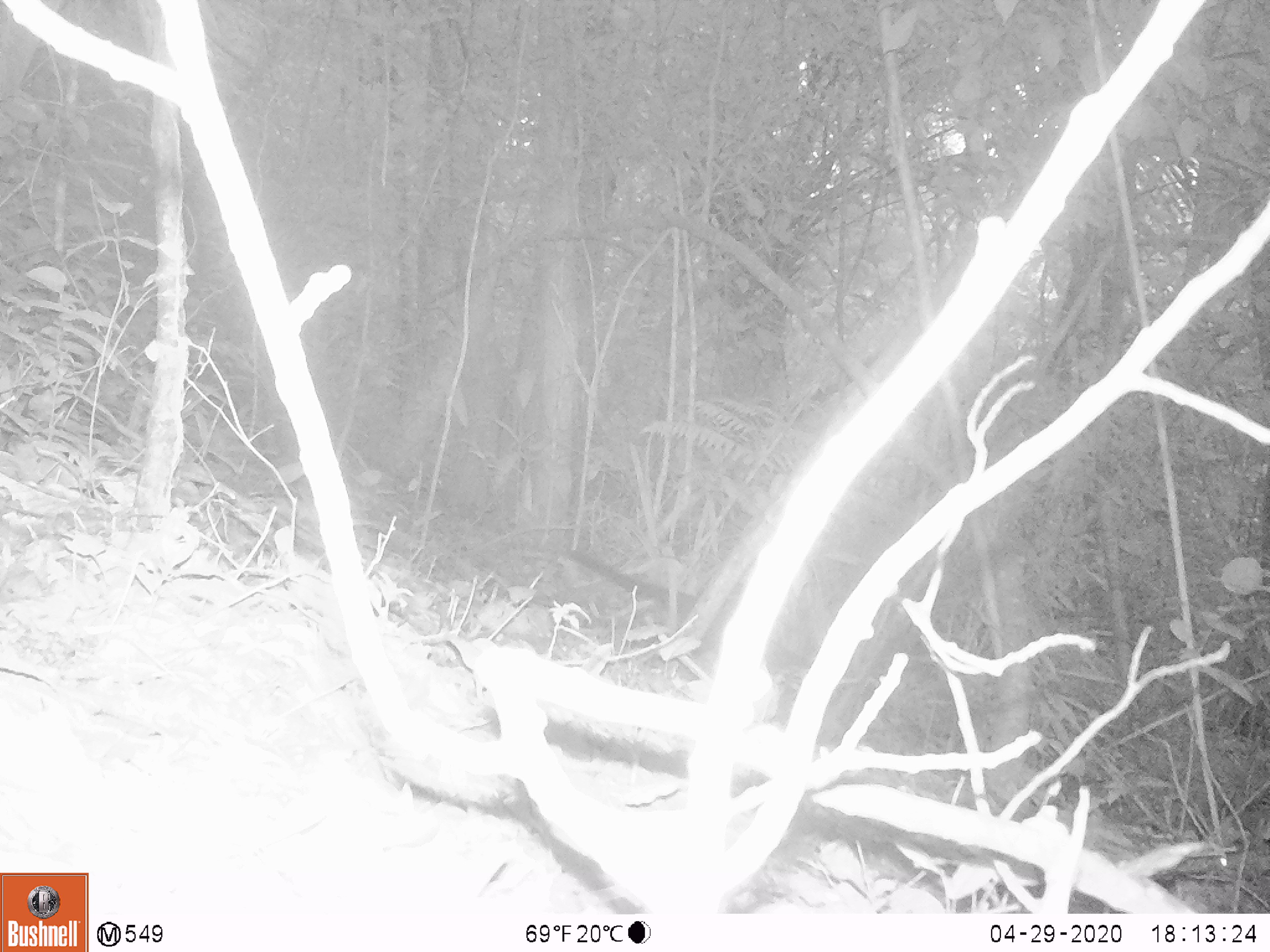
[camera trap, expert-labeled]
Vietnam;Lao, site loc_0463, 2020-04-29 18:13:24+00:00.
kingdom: Animalia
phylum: Chordata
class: Mammalia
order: Carnivora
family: Viverridae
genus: Paradoxurus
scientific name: Paradoxurus hermaphroditus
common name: common palm civet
Common palm civet (Paradoxurus hermaphroditus). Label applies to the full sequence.